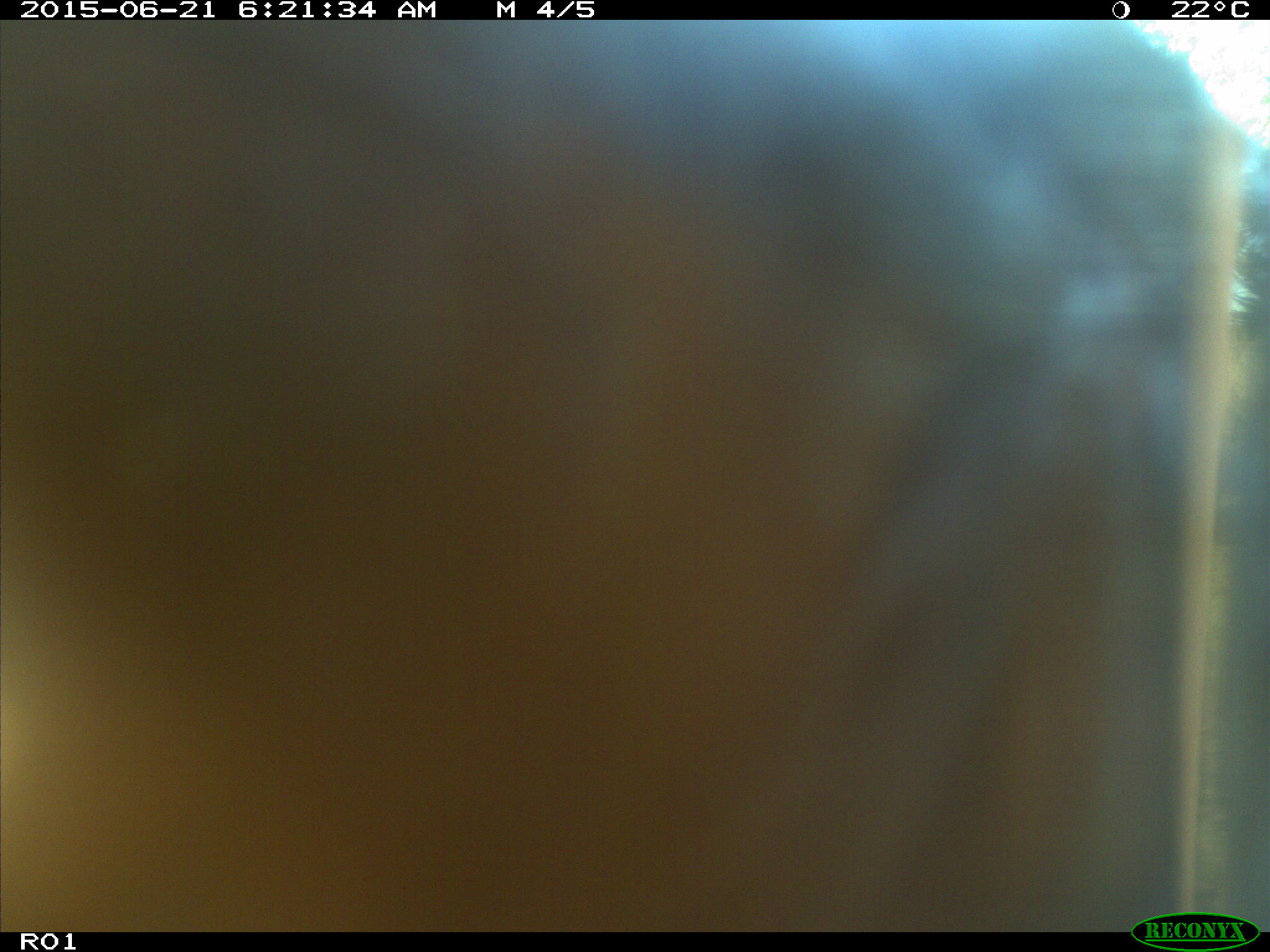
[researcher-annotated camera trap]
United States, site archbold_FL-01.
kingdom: Animalia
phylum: Chordata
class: Mammalia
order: Artiodactyla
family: Bovidae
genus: Bos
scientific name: Bos taurus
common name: domestic cow